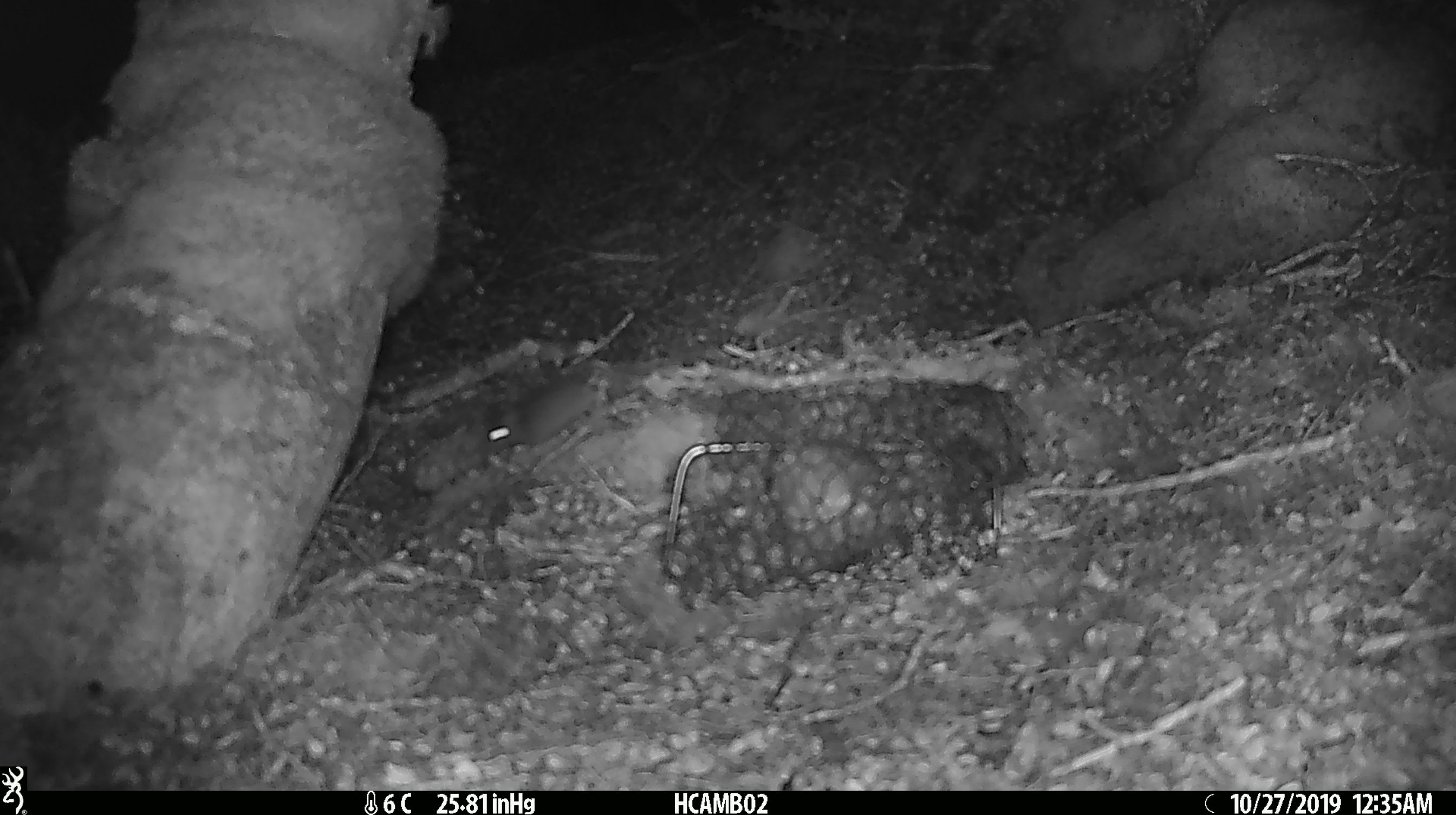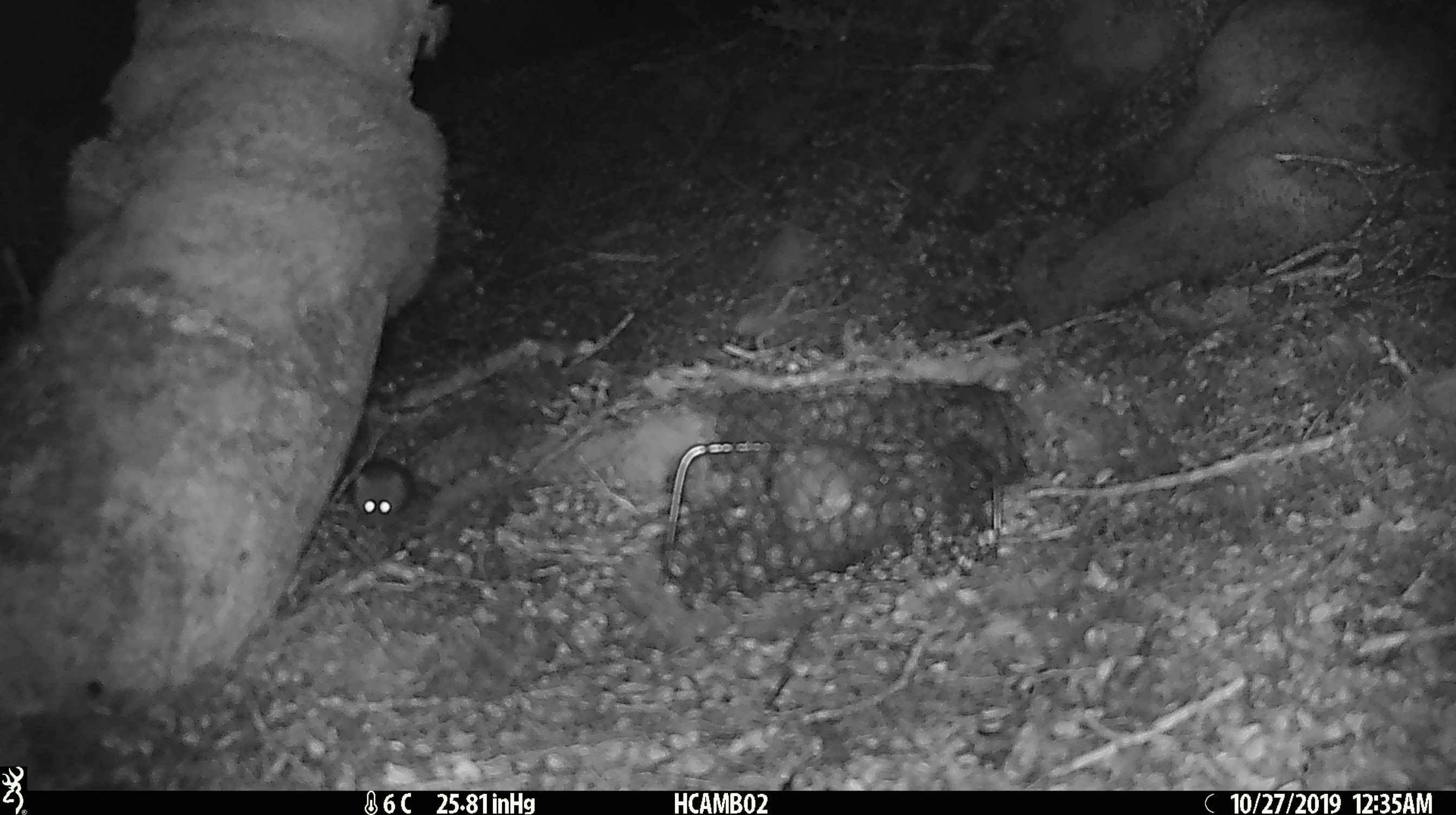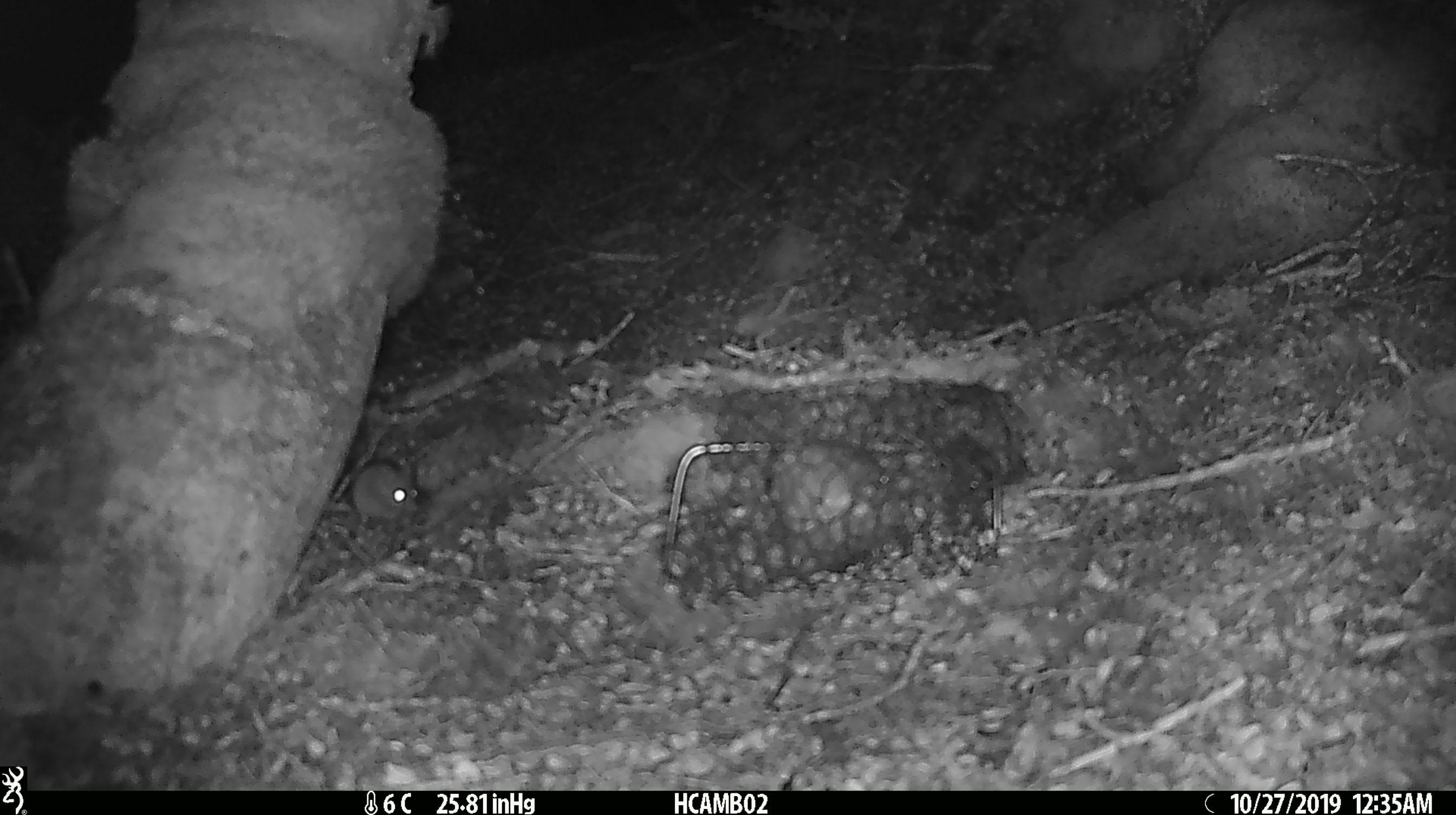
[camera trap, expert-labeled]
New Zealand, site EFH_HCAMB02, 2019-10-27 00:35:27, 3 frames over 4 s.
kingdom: Animalia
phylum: Chordata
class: Mammalia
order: Rodentia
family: Muridae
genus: Mus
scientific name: Mus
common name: mouse